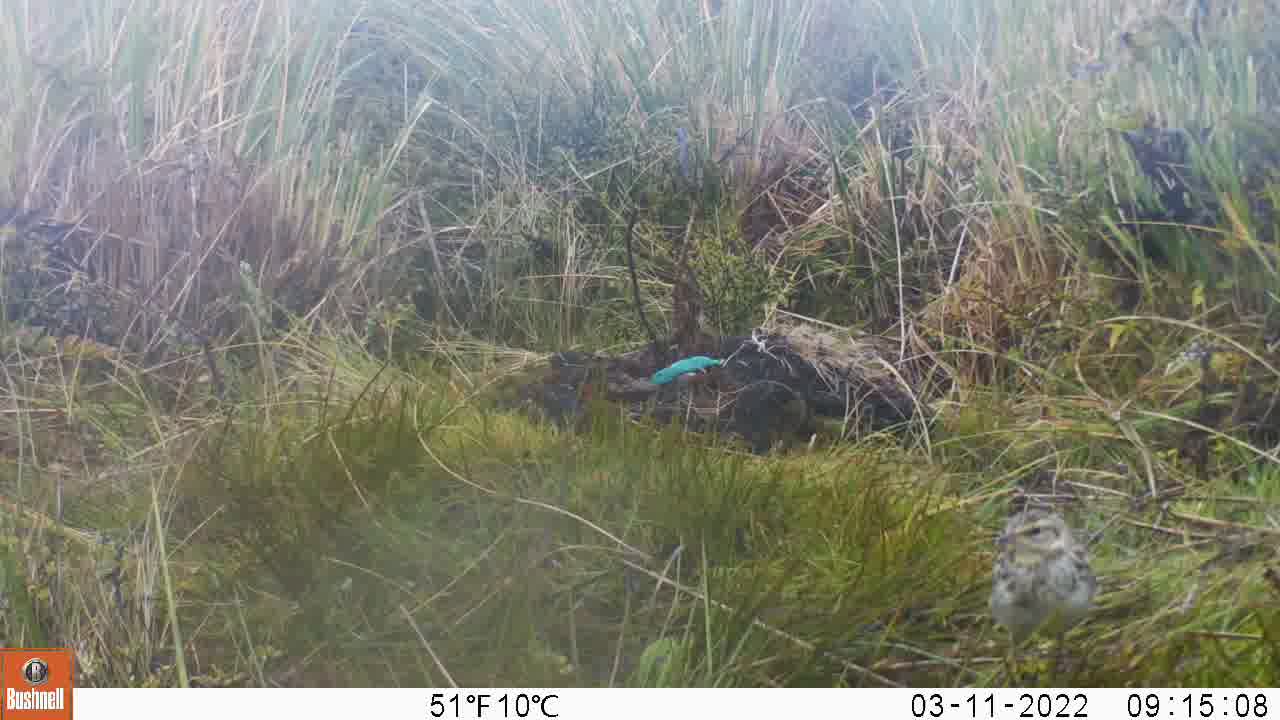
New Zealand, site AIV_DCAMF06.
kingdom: Animalia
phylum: Chordata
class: Aves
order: Passeriformes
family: Motacillidae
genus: Anthus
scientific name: Anthus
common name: pipit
Pipit (Anthus).